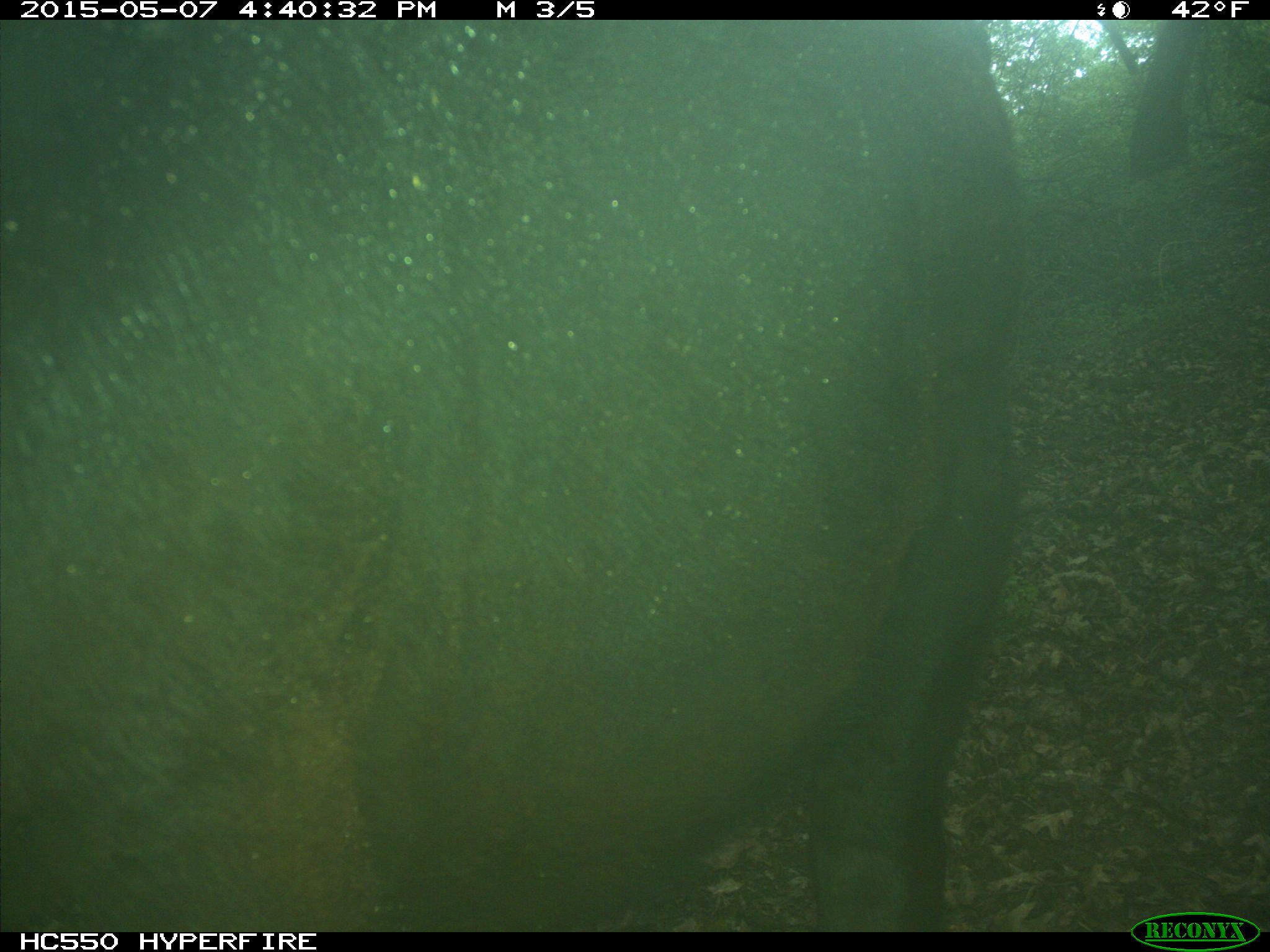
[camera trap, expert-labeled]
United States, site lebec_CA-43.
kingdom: Animalia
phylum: Chordata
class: Mammalia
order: Artiodactyla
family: Bovidae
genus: Bos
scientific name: Bos taurus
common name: domestic cow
Bos taurus (domestic cow).